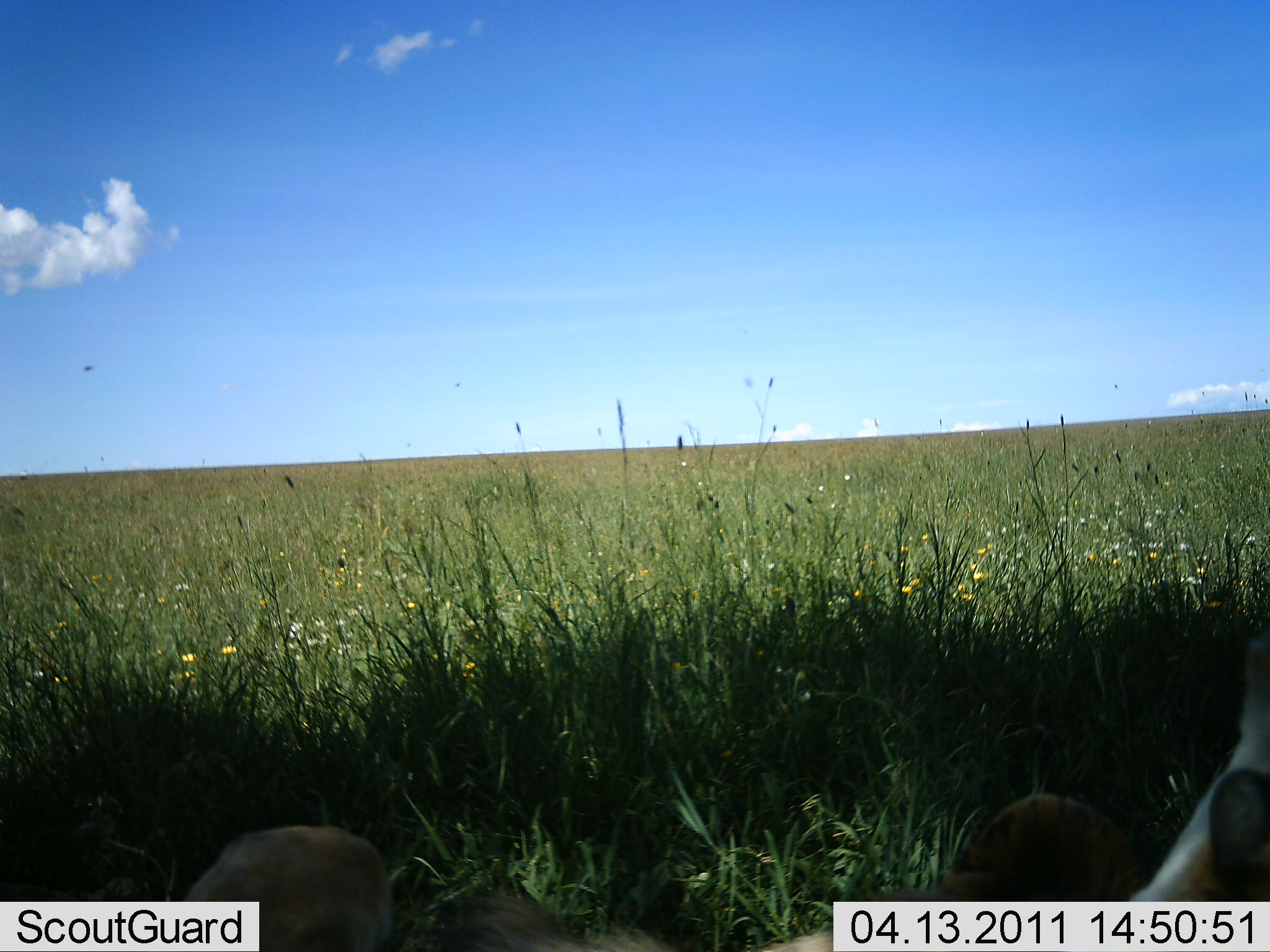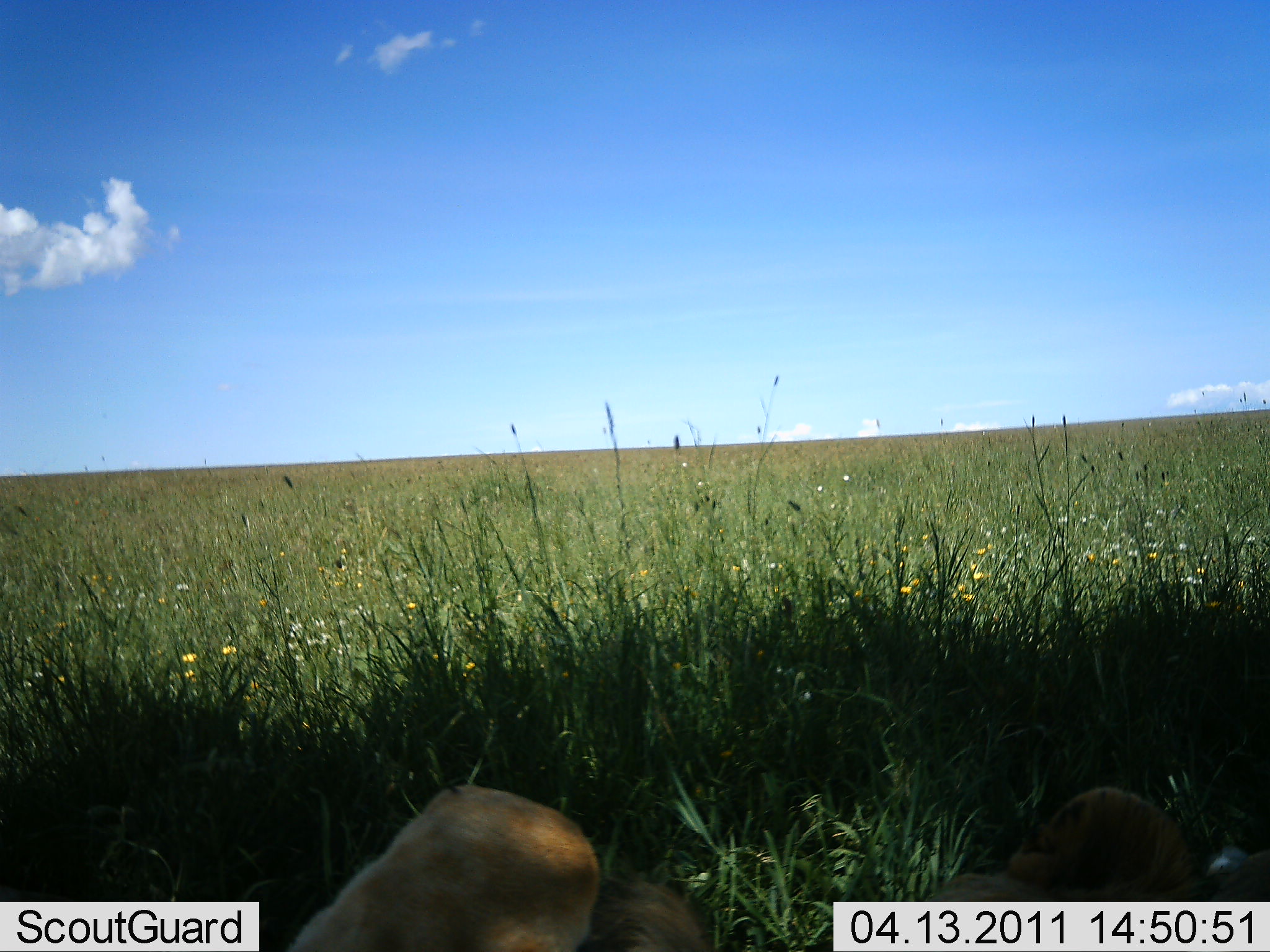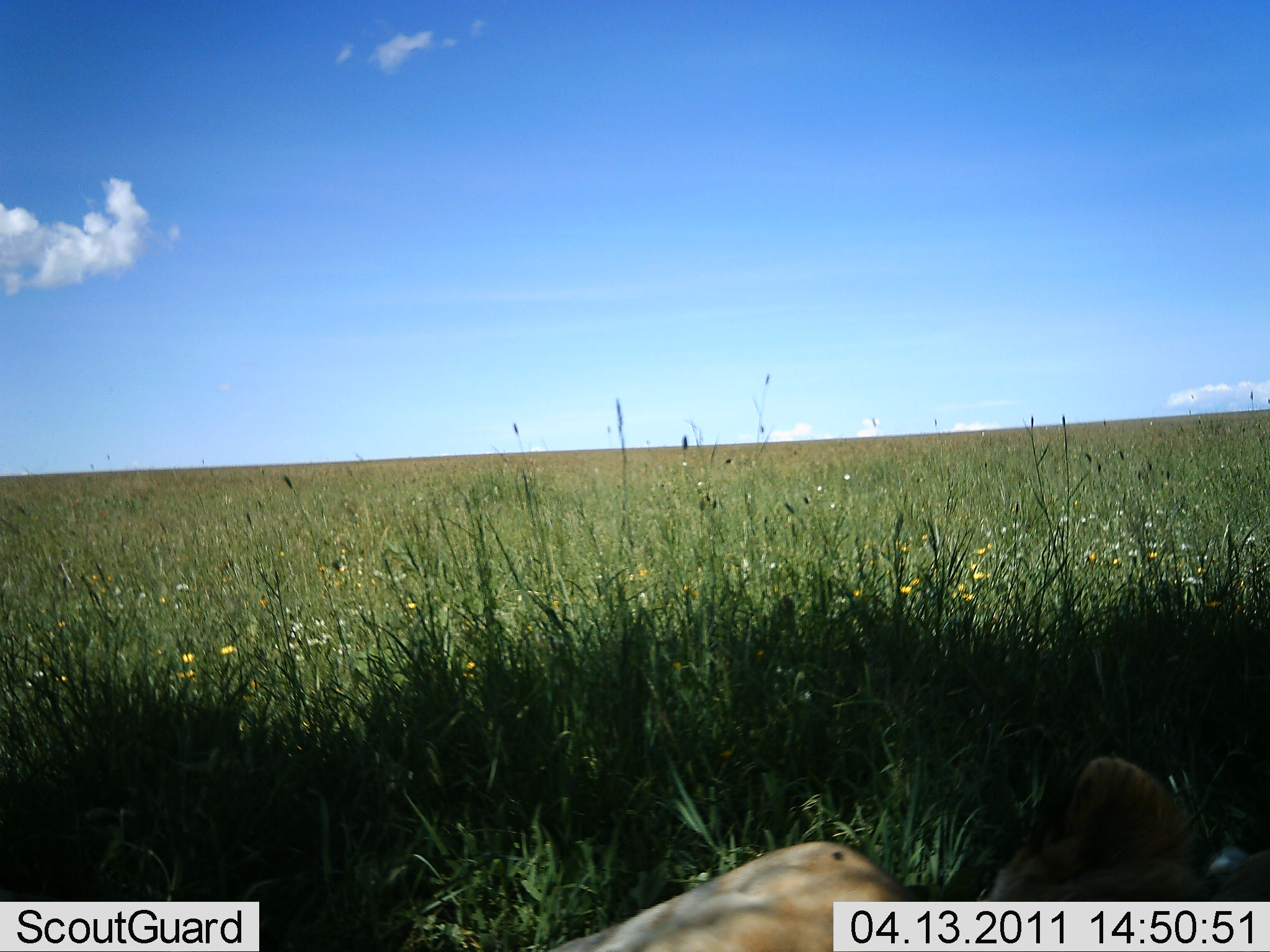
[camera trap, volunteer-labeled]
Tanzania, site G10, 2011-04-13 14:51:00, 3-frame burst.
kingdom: Animalia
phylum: Chordata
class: Mammalia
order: Carnivora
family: Felidae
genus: Panthera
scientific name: Panthera leo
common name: lion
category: lionfemale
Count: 1.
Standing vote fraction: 0%.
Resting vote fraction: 75%.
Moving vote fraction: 17%.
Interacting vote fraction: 8%.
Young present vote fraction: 8%.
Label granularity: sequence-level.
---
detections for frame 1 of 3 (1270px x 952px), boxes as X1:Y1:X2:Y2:
animal: 392:787:1148:952; 1122:635:1270:901; 106:824:405:952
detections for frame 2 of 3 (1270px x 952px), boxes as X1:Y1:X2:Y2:
animal: 287:780:602:952; 922:782:1207:901; 576:864:722:952; 1199:826:1270:902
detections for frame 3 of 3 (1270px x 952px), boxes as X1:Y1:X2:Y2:
animal: 531:840:956:952; 936:754:1209:902; 1201:831:1270:902